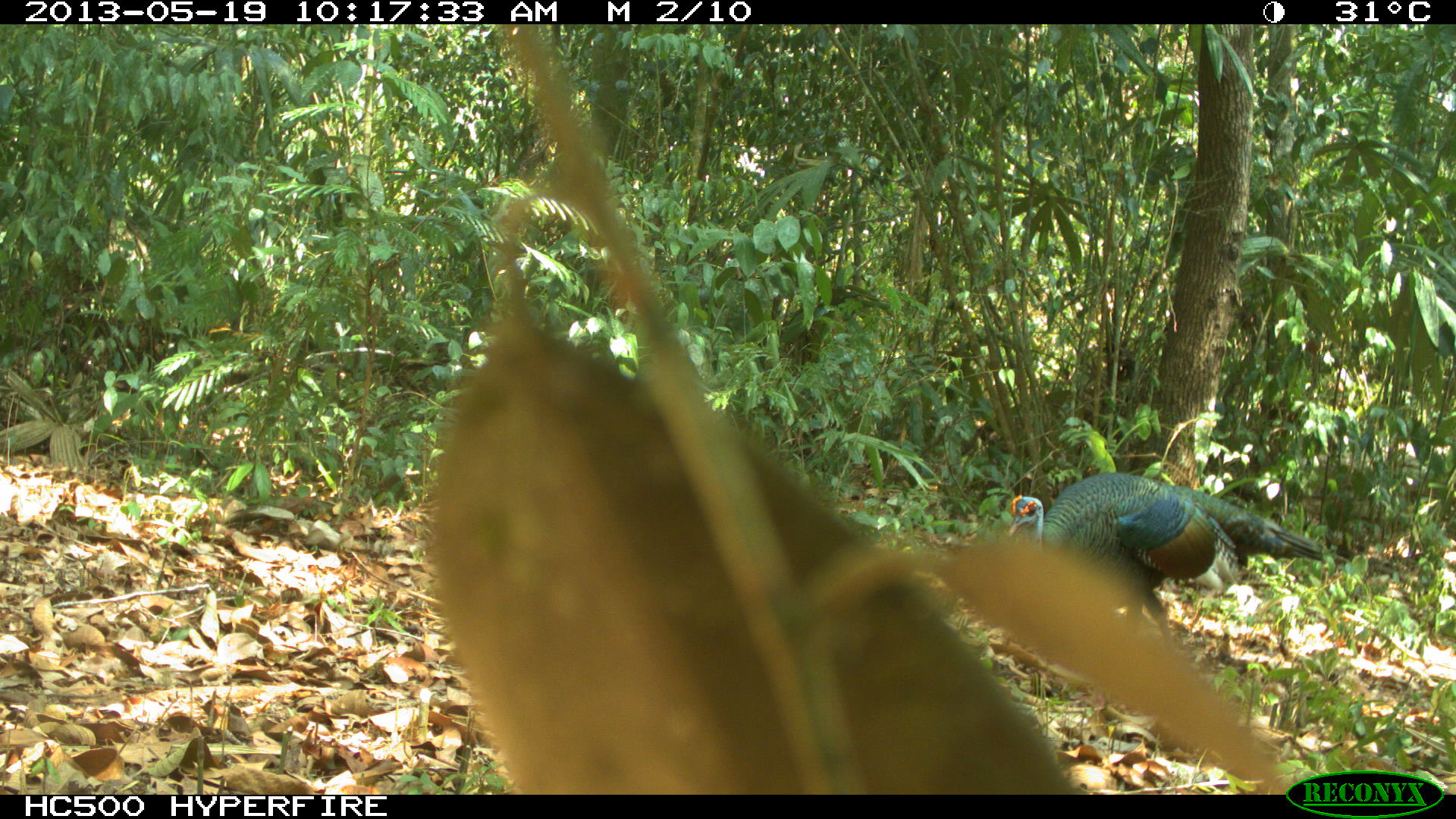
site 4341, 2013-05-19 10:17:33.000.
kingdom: Animalia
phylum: Chordata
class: Aves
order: Galliformes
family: Phasianidae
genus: Meleagris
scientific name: Meleagris ocellata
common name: ocellated turkey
Meleagris ocellata (ocellated turkey), count 1, sex male.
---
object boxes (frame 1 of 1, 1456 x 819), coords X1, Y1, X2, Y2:
meleagris ocellata: 1006, 471, 1324, 644